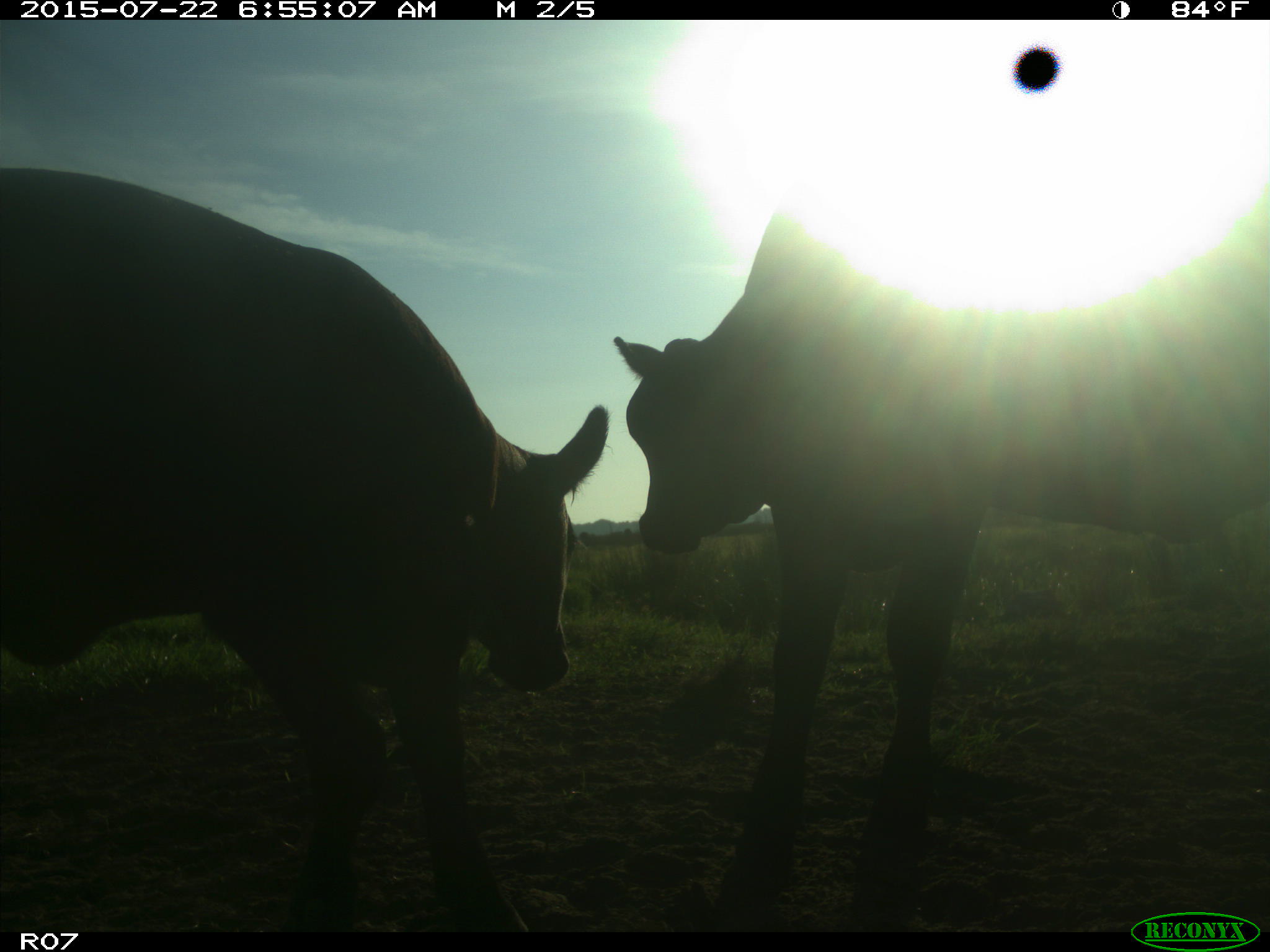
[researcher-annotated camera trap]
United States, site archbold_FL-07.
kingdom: Animalia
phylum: Chordata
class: Mammalia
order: Artiodactyla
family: Bovidae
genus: Bos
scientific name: Bos taurus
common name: domestic cow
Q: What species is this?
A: Bos taurus (domestic cow).